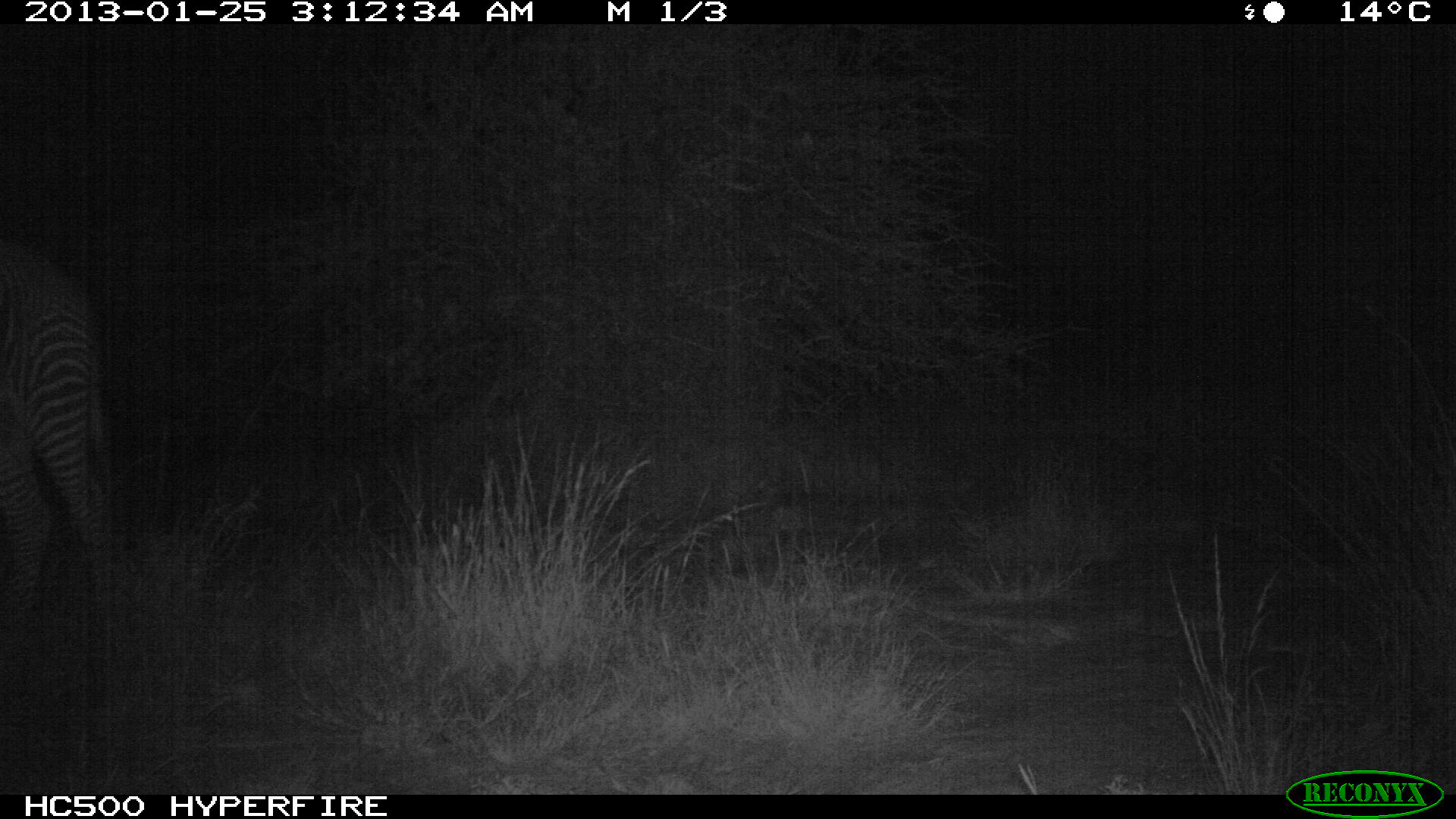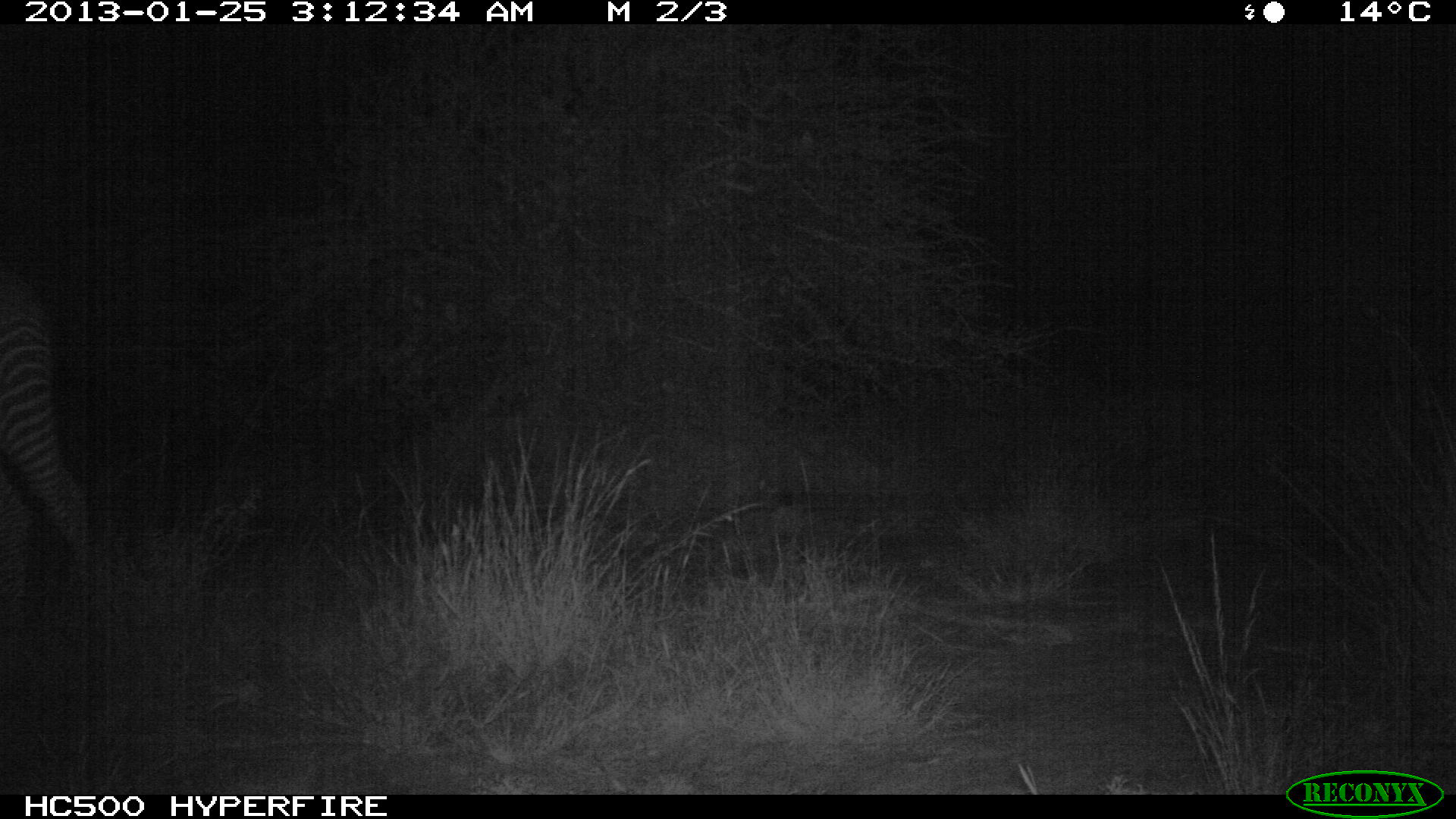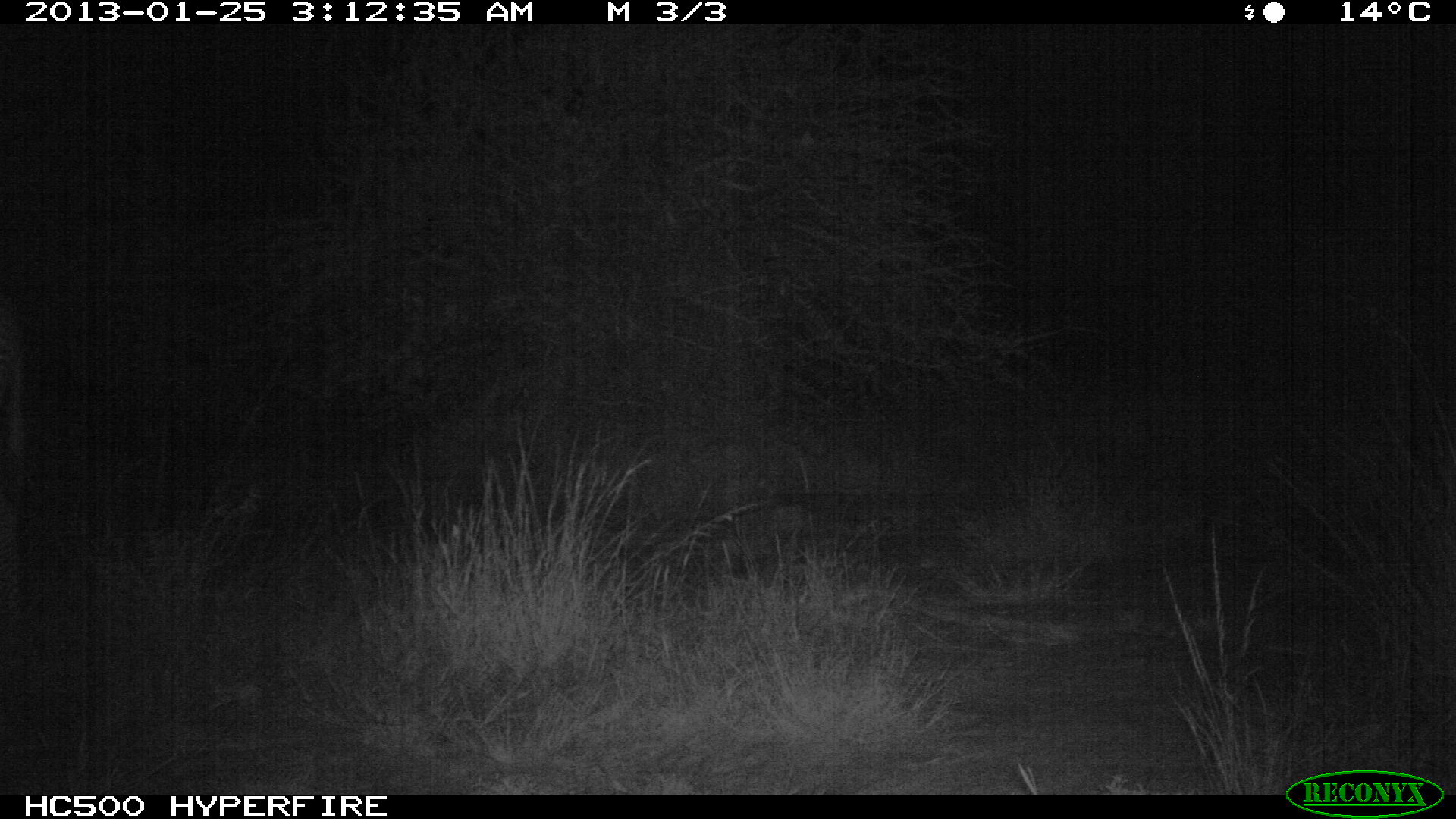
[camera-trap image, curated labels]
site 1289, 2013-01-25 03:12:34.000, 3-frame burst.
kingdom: Animalia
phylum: Chordata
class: Mammalia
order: Perissodactyla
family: Equidae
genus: Equus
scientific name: Equus grevyi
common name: grévy's zebra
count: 1